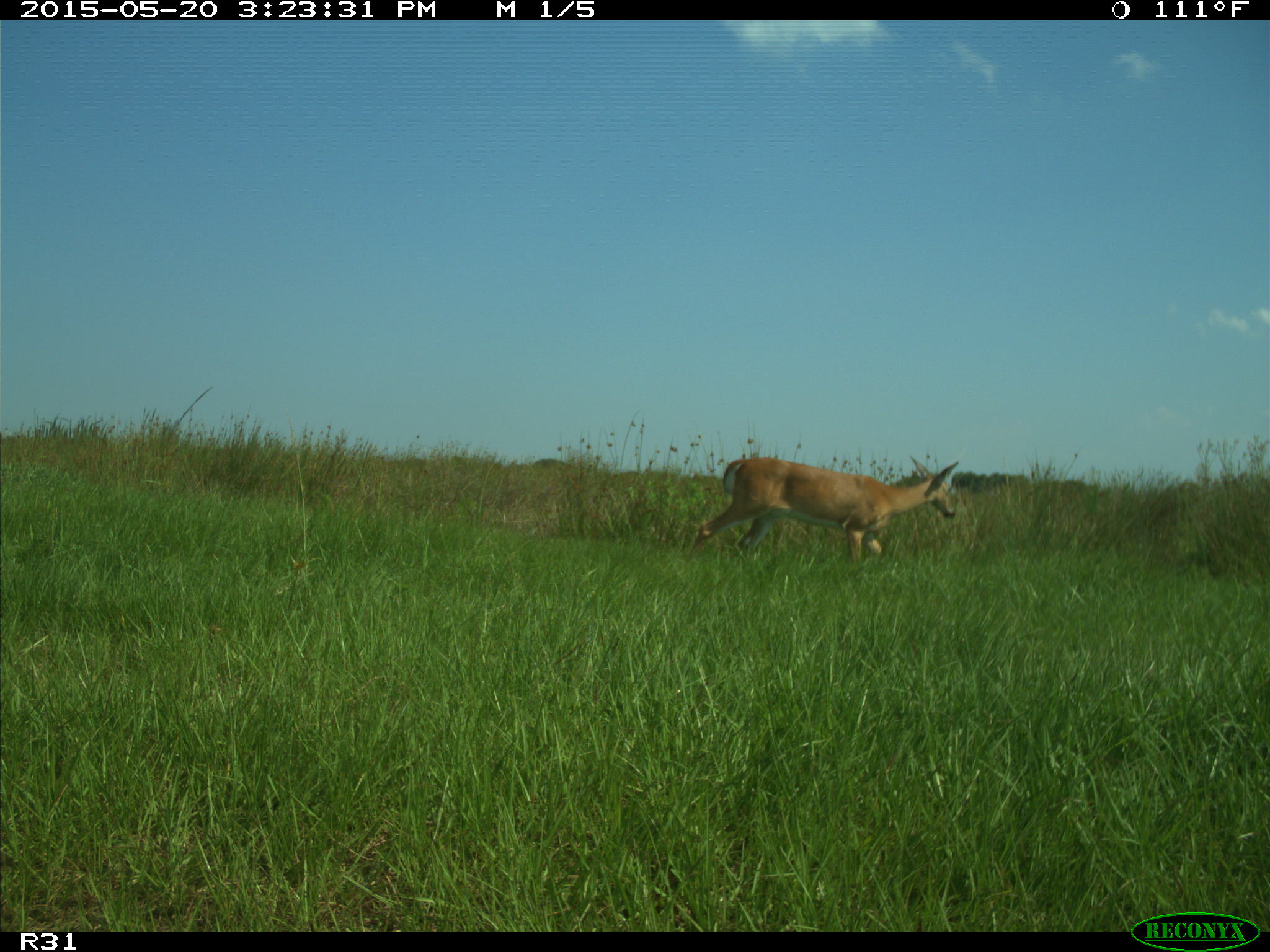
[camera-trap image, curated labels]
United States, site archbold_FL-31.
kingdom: Animalia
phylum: Chordata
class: Mammalia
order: Artiodactyla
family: Cervidae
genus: Odocoileus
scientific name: Odocoileus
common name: deer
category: unidentified deer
Unidentified deer (deer) (Odocoileus).